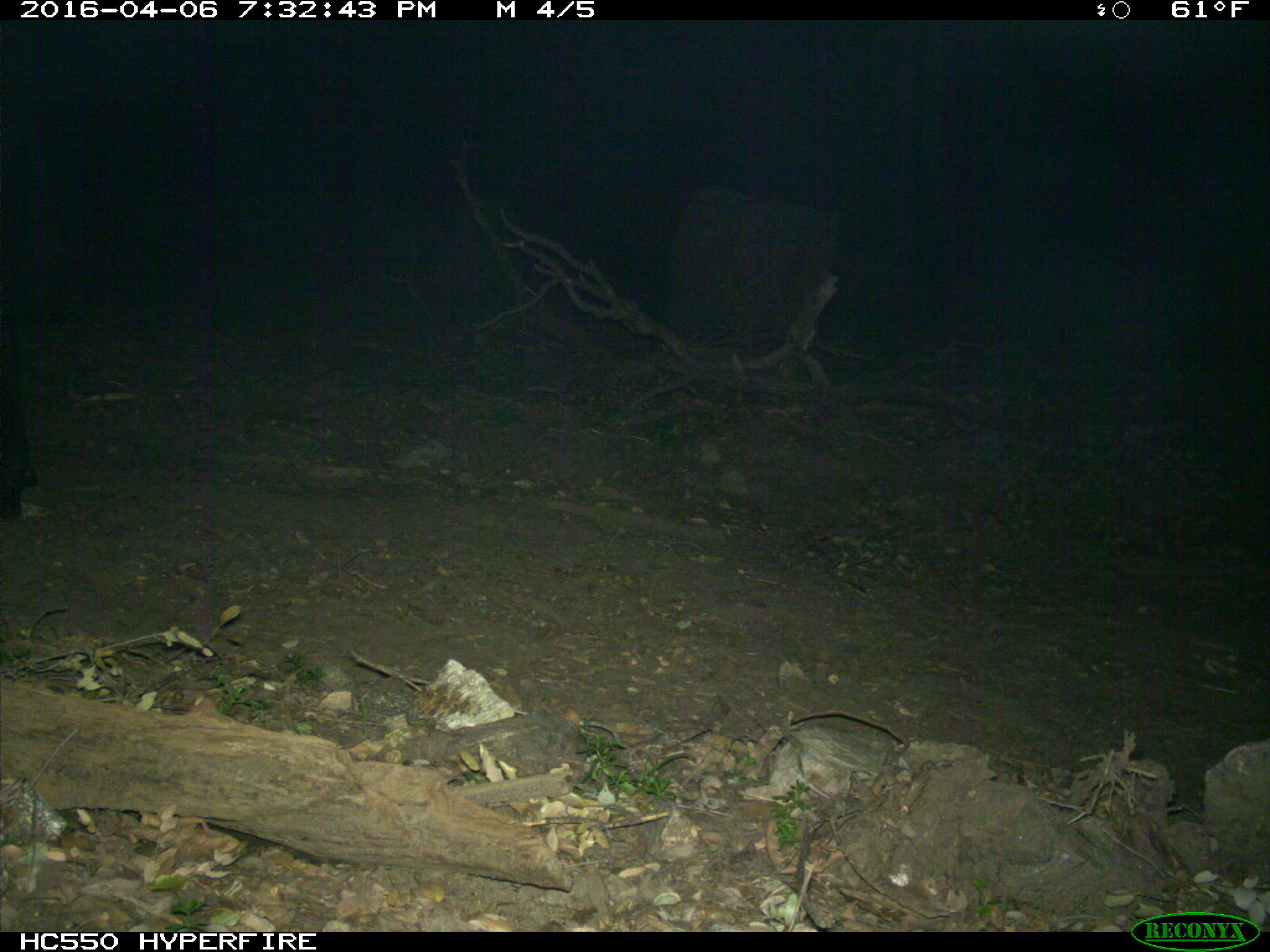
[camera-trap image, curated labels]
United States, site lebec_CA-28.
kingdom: Animalia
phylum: Chordata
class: Mammalia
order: Artiodactyla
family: Bovidae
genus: Bos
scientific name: Bos taurus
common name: domestic cow